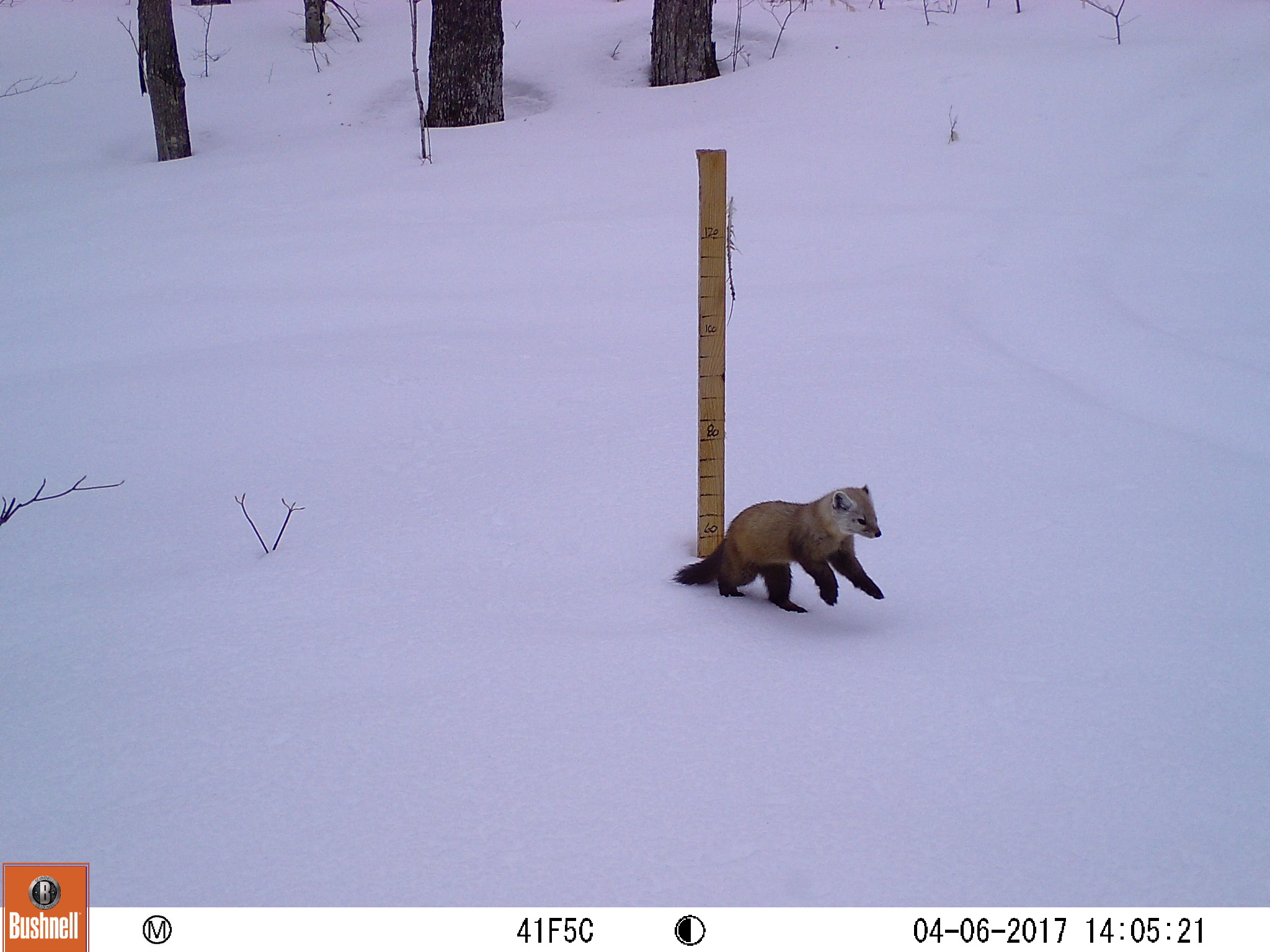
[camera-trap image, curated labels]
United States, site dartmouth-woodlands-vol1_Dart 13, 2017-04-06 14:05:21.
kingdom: Animalia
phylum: Chordata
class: Mammalia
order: Carnivora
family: Mustelidae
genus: Martes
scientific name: Martes americana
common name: american marten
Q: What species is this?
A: American marten (Martes americana).